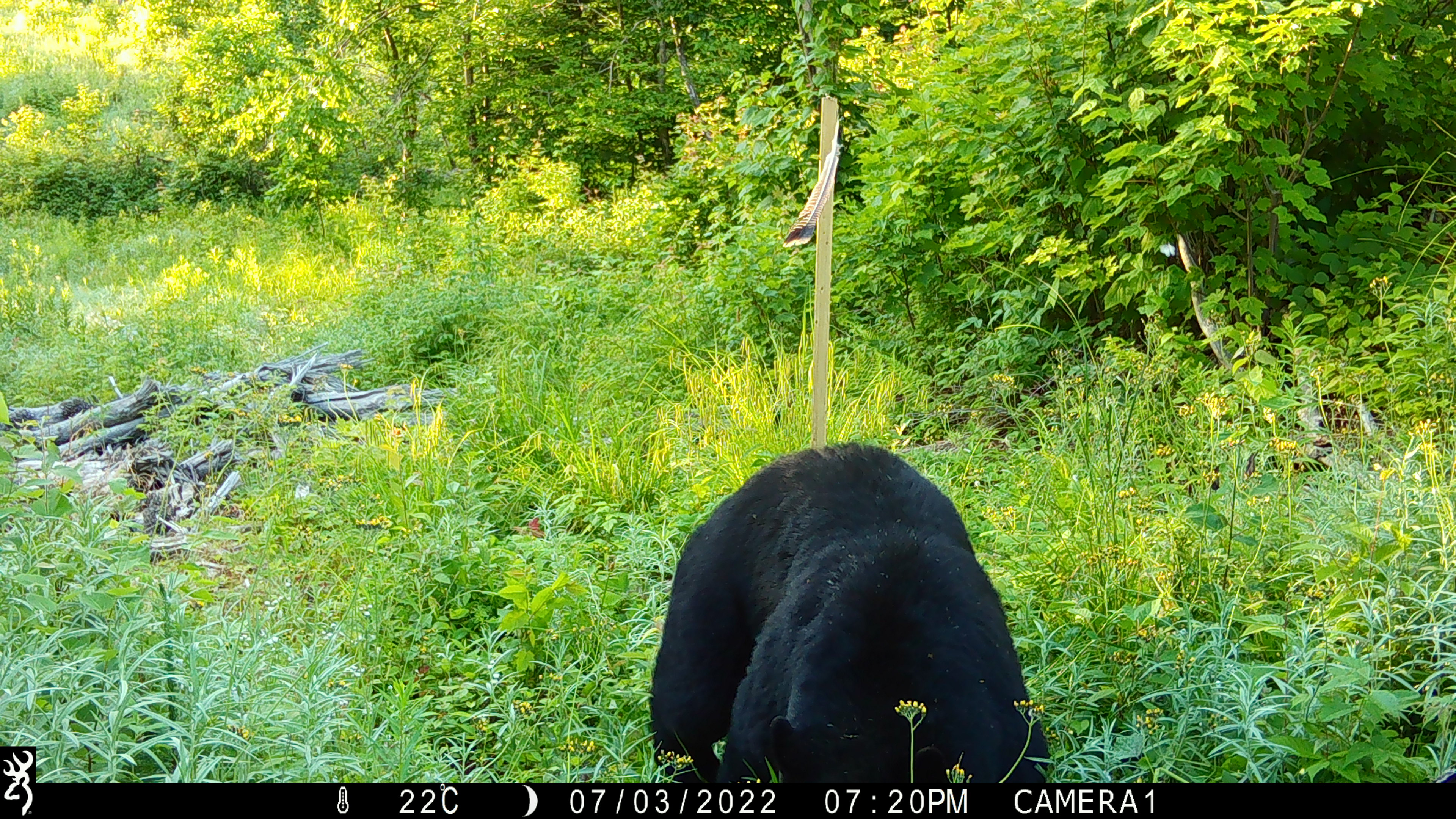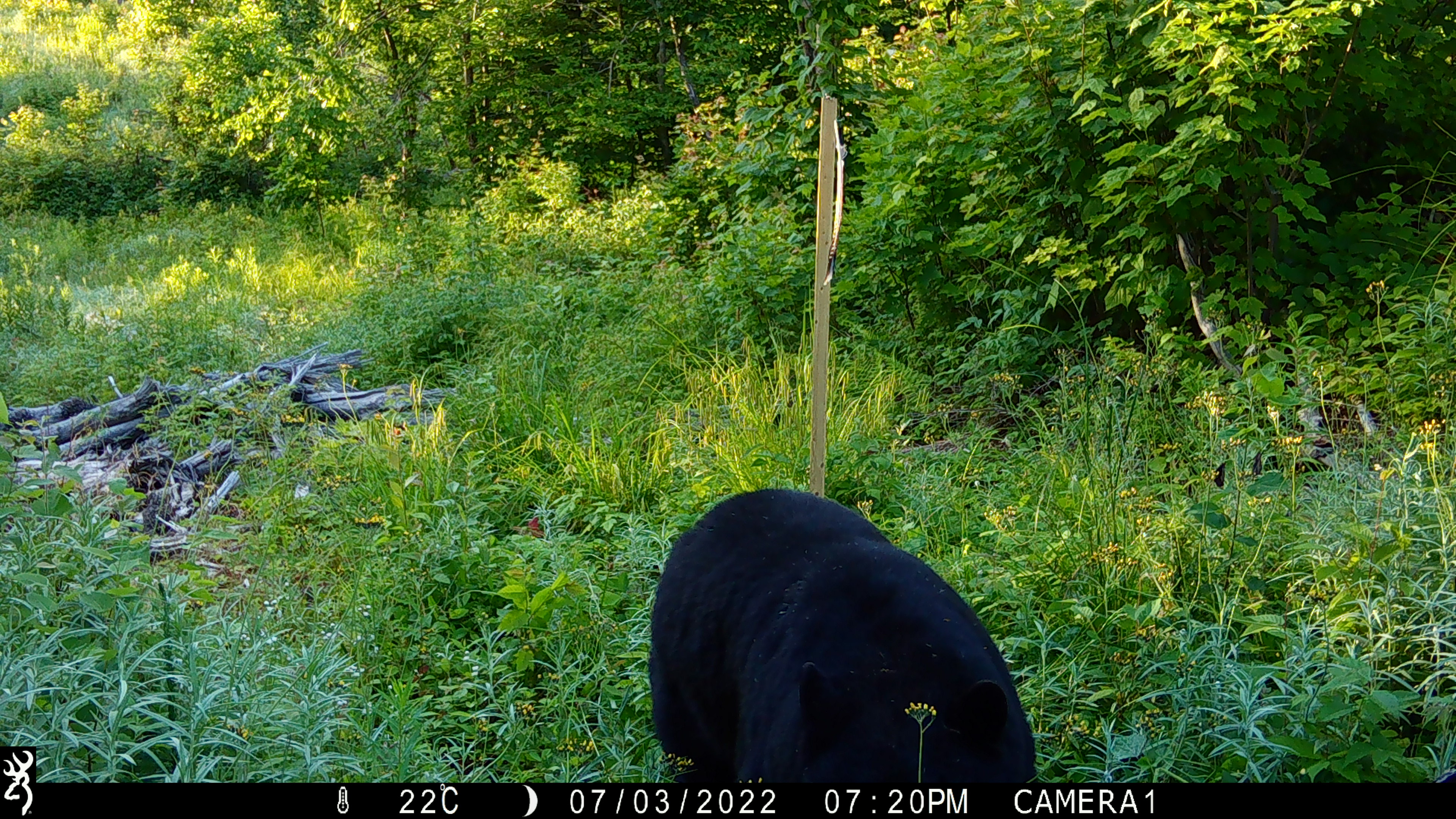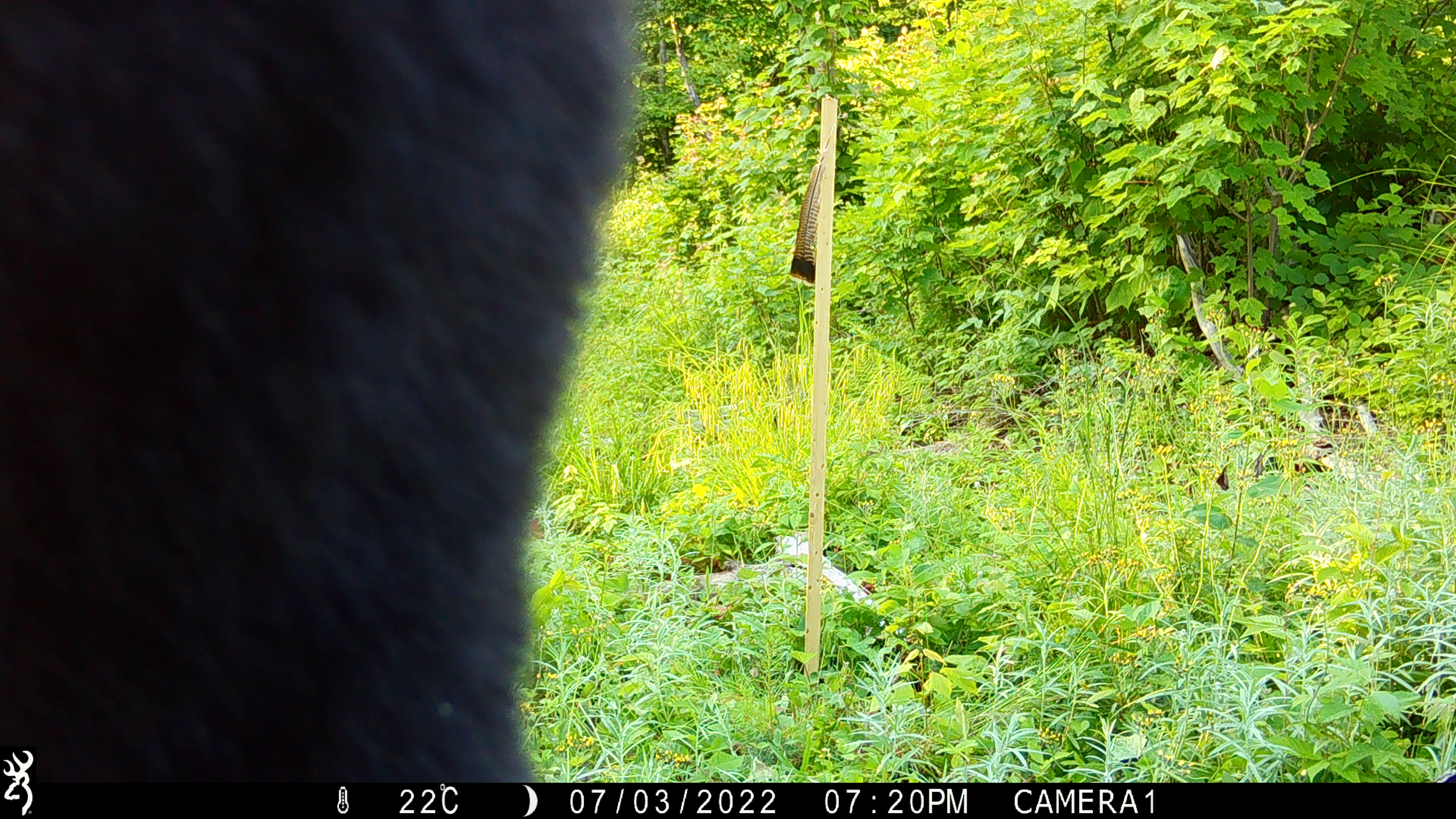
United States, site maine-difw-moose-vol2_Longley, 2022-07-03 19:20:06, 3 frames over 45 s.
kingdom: Animalia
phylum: Chordata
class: Mammalia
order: Carnivora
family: Ursidae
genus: Ursus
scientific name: Ursus americanus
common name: black bear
Black bear (Ursus americanus).